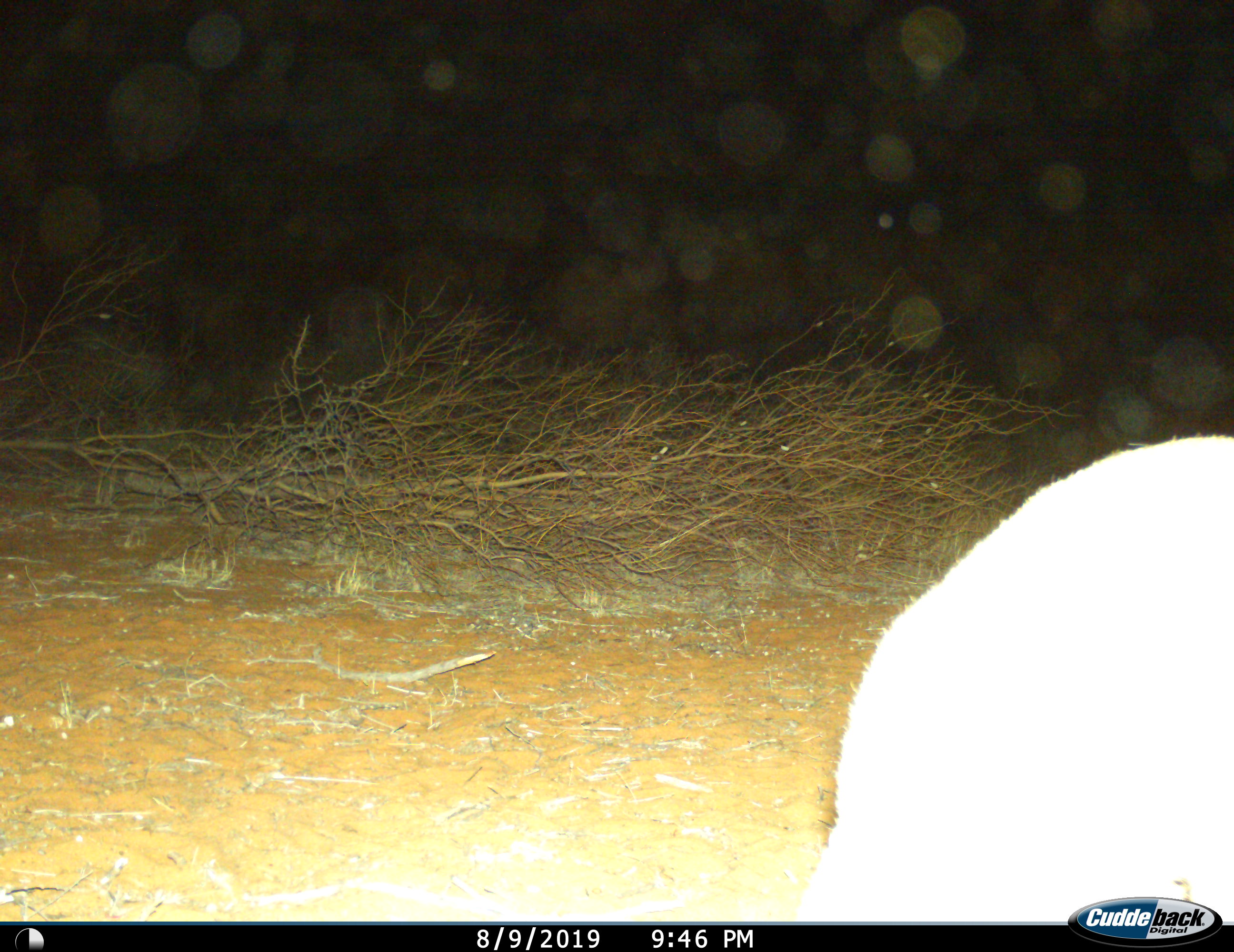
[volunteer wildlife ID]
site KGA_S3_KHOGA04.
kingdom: Animalia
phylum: Chordata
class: Mammalia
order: Artiodactyla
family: Bovidae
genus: Sylvicapra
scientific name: Sylvicapra grimmia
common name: common duiker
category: duikercommongrey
Duikercommongrey (common duiker) (Sylvicapra grimmia), count 1. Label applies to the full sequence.